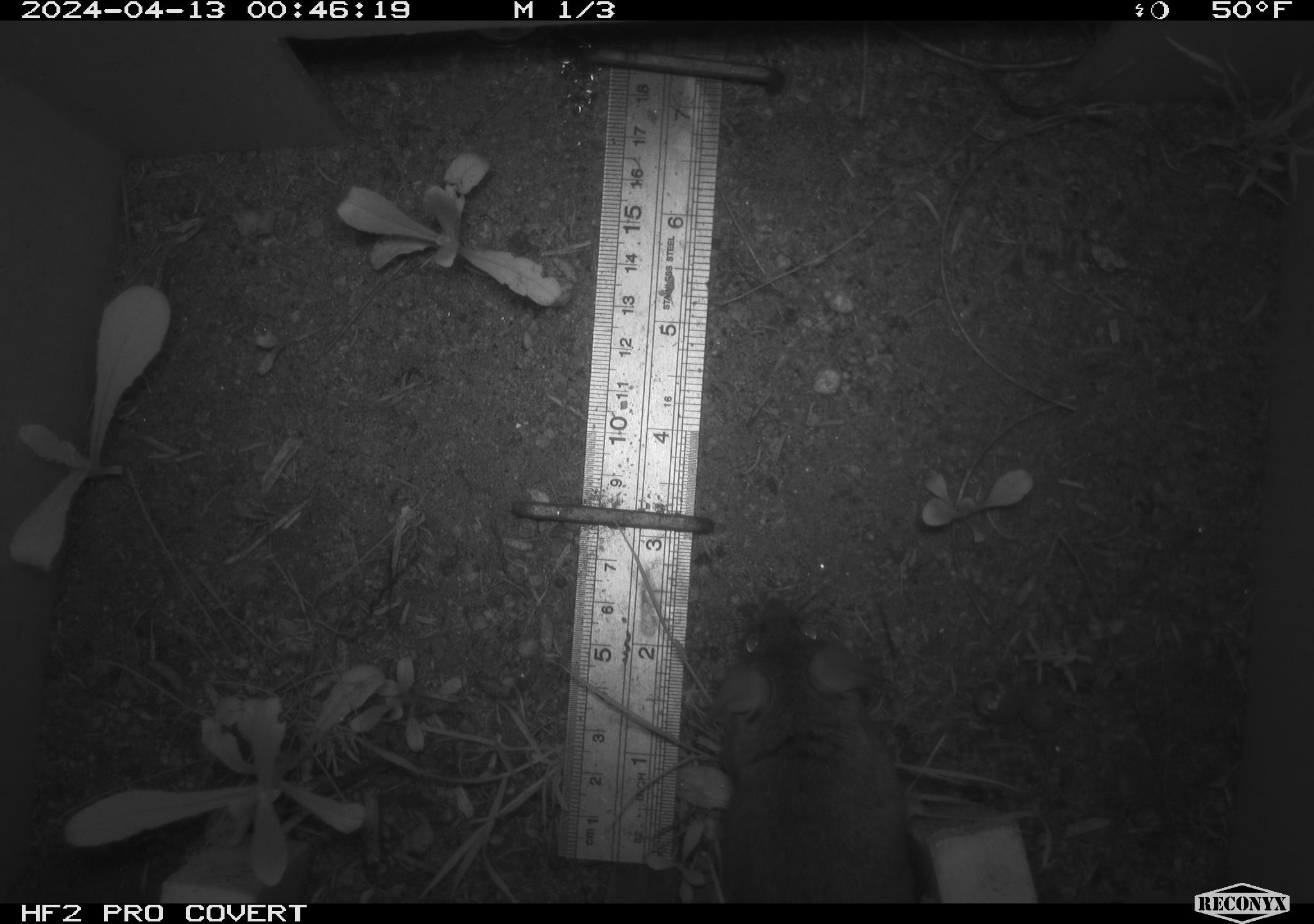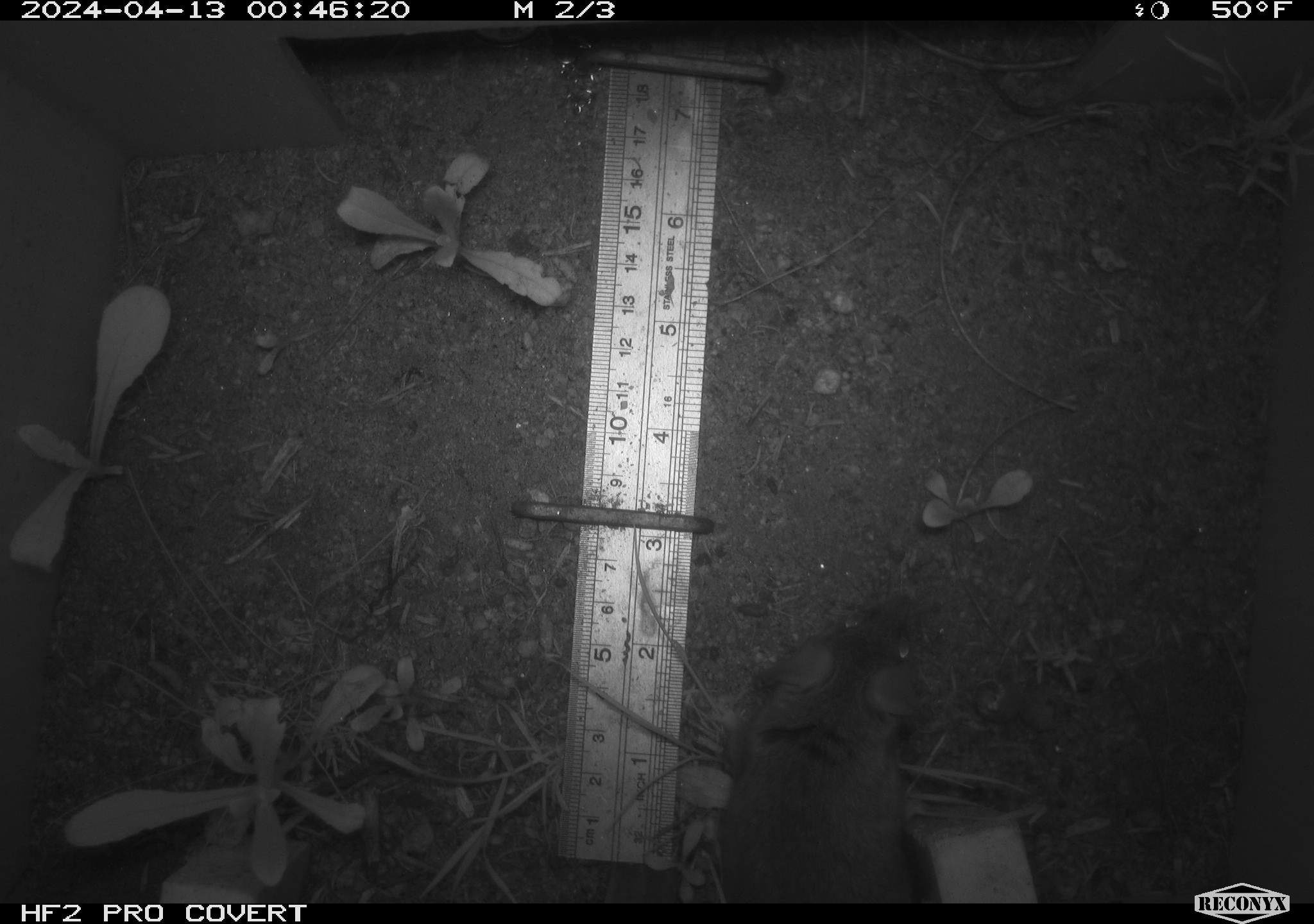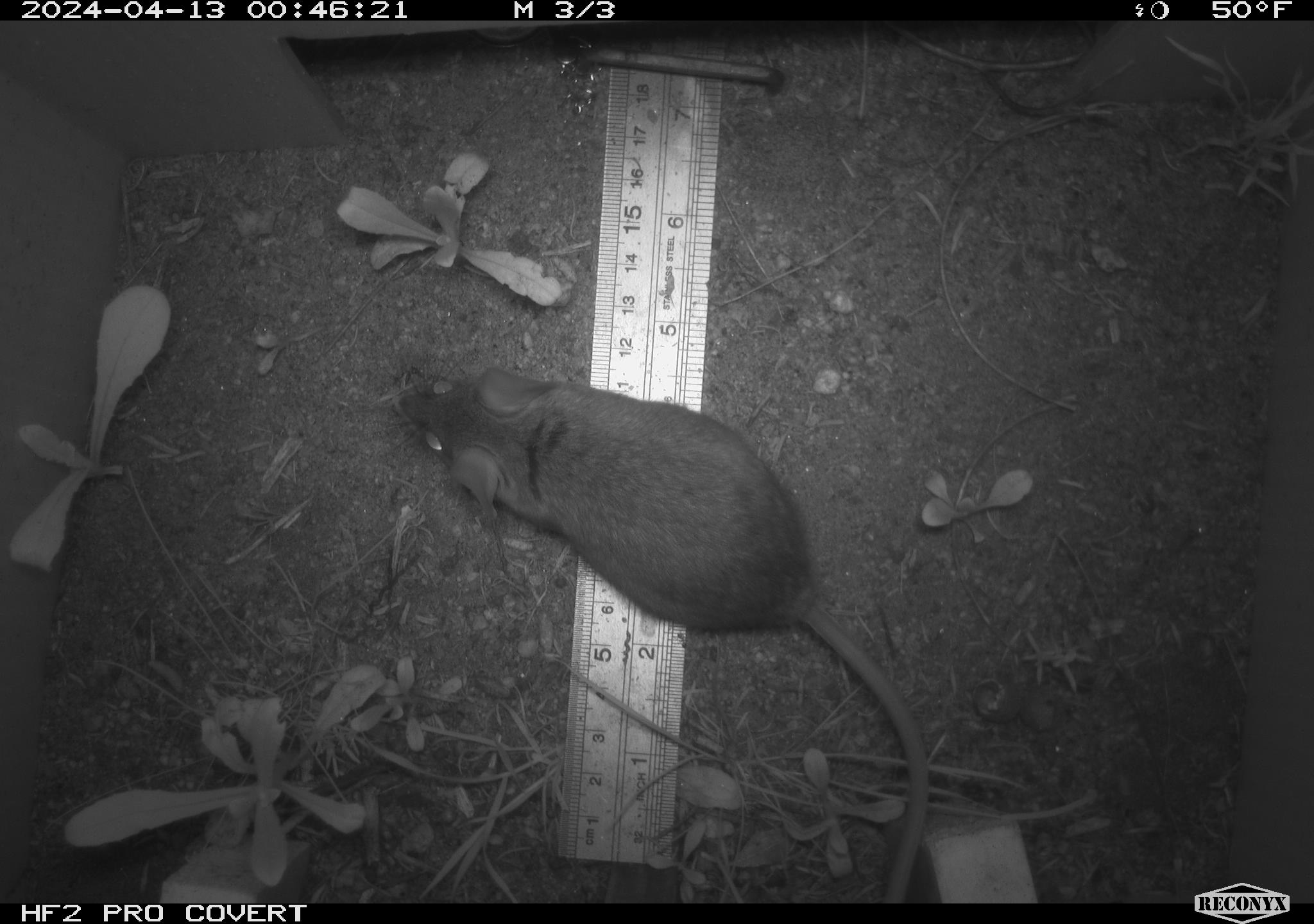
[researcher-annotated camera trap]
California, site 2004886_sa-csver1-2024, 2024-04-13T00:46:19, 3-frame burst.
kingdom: Animalia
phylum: Chordata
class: Mammalia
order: Rodentia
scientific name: Rodentia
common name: rodent